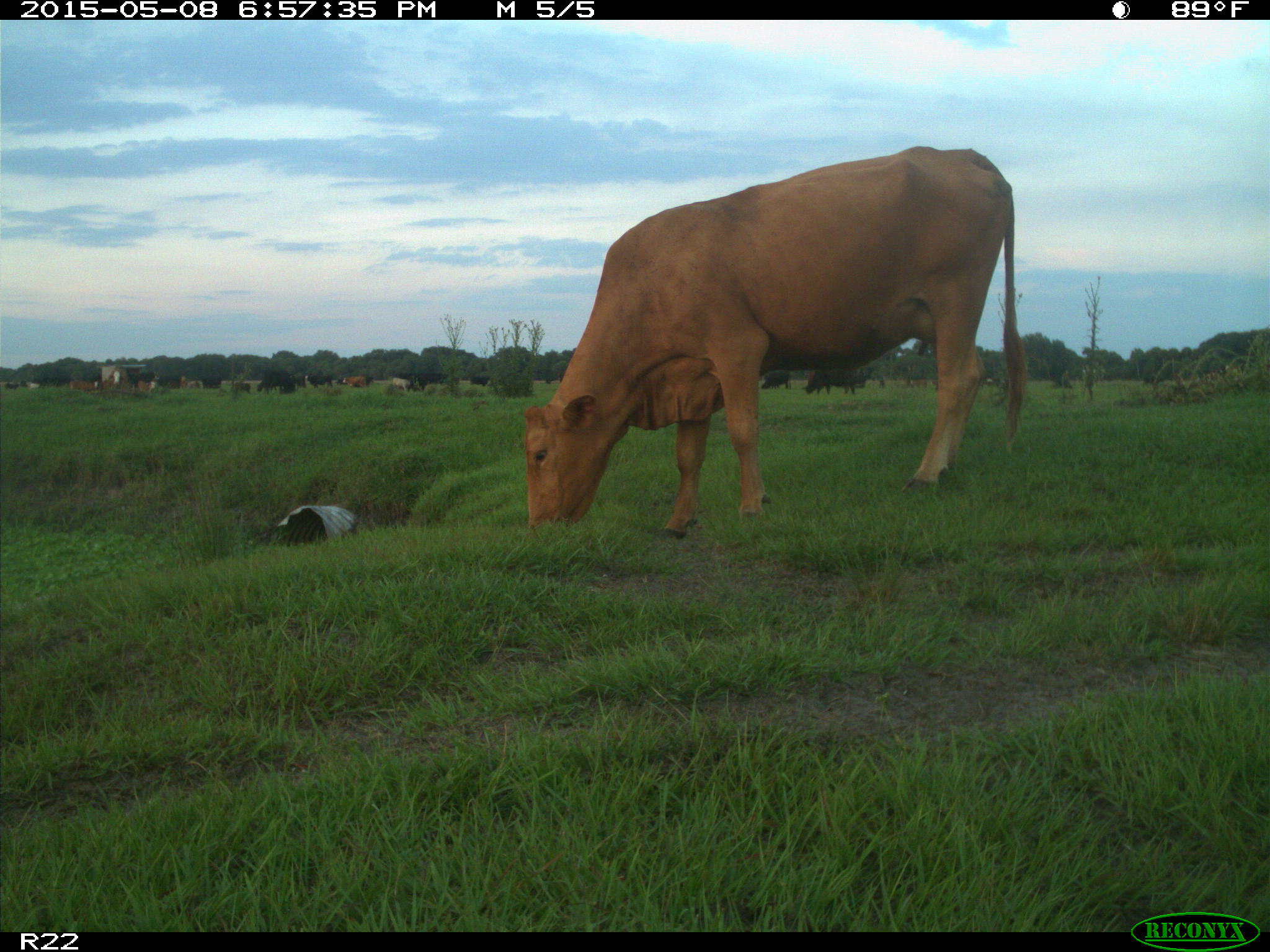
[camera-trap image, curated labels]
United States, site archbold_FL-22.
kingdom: Animalia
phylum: Chordata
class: Mammalia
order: Artiodactyla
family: Bovidae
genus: Bos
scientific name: Bos taurus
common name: domestic cow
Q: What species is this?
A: Bos taurus (domestic cow).